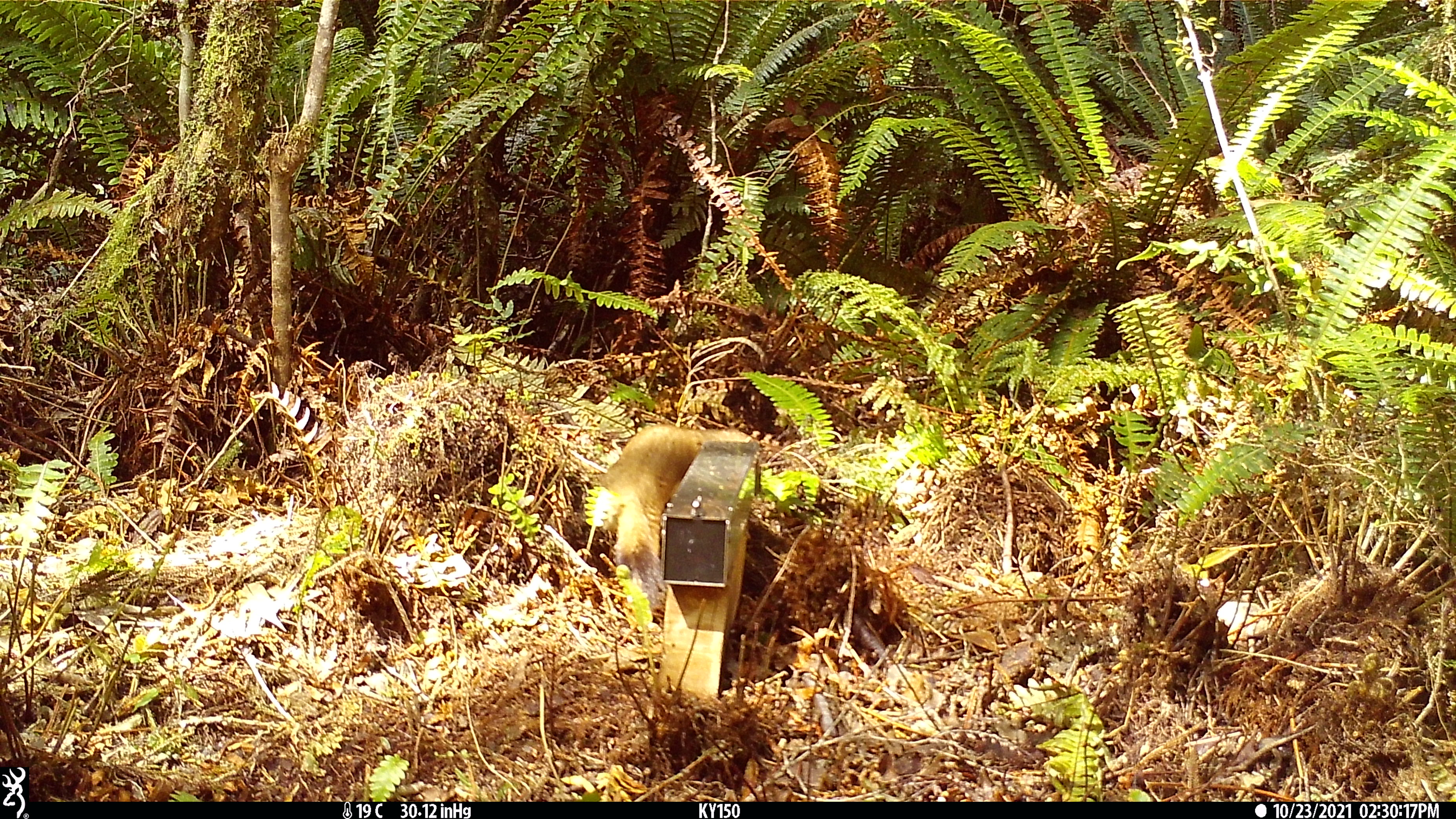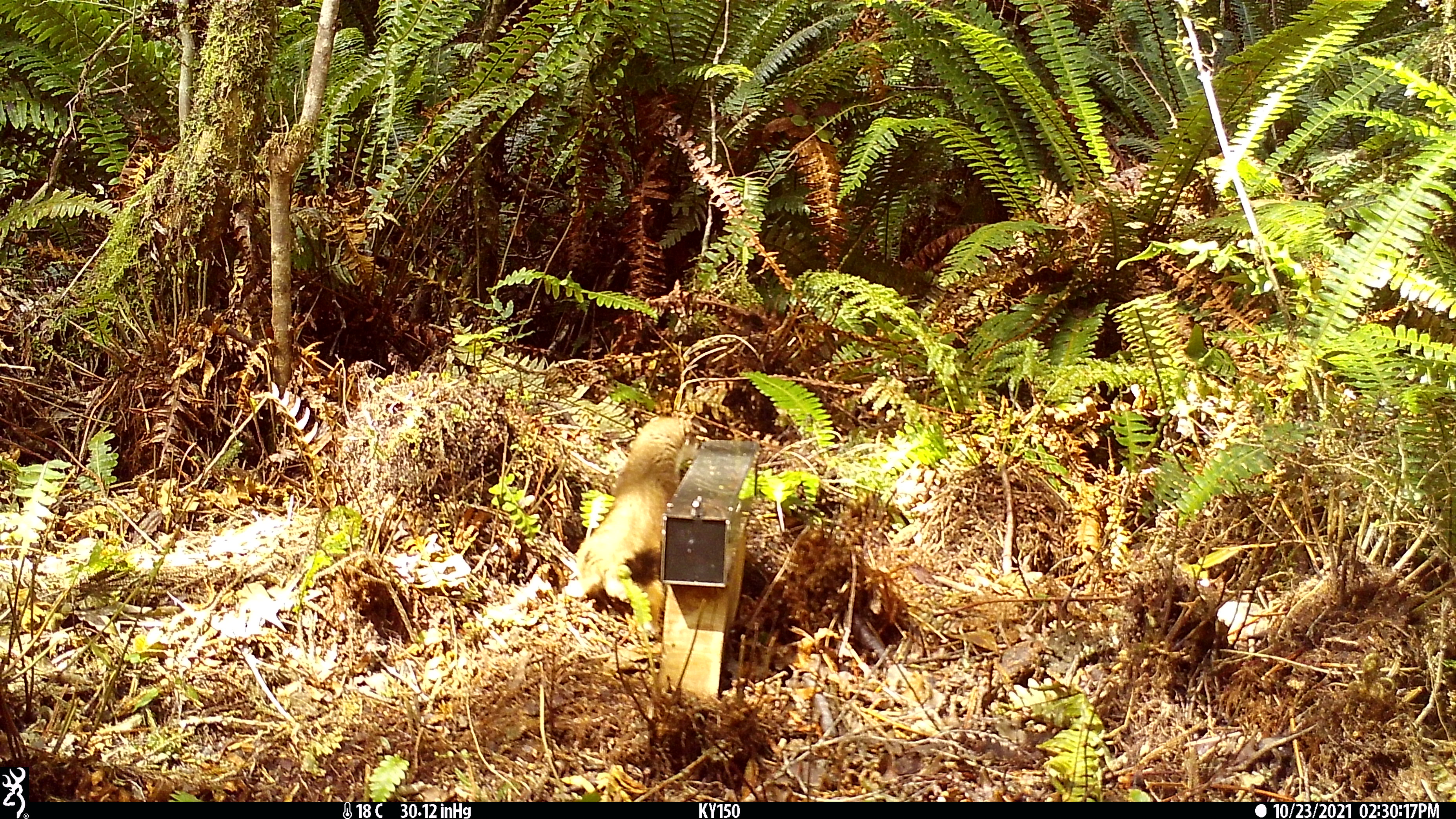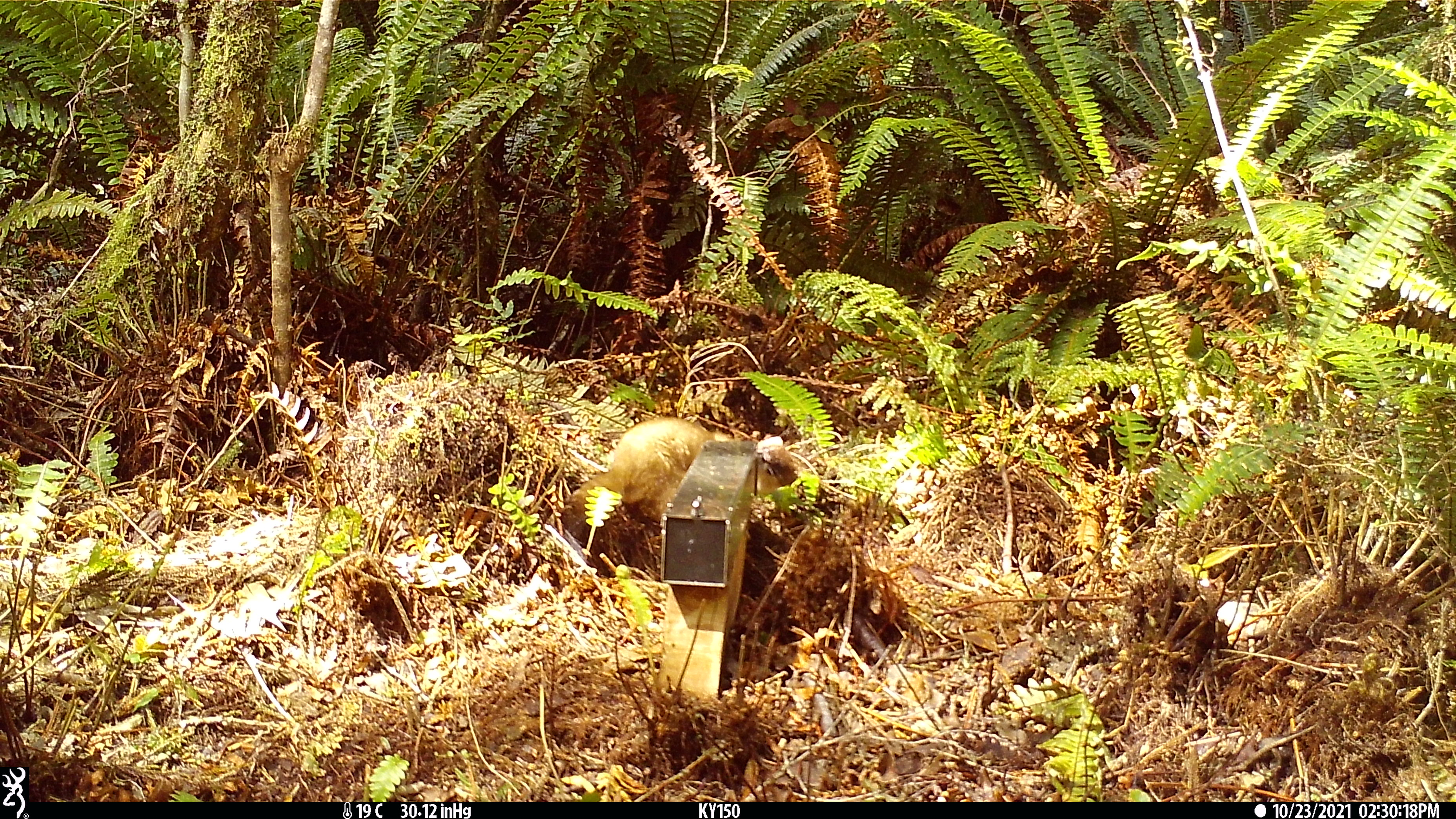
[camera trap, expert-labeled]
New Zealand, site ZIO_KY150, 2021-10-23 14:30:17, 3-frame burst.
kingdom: Animalia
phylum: Chordata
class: Mammalia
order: Carnivora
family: Mustelidae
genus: Mustela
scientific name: Mustela erminea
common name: stoat